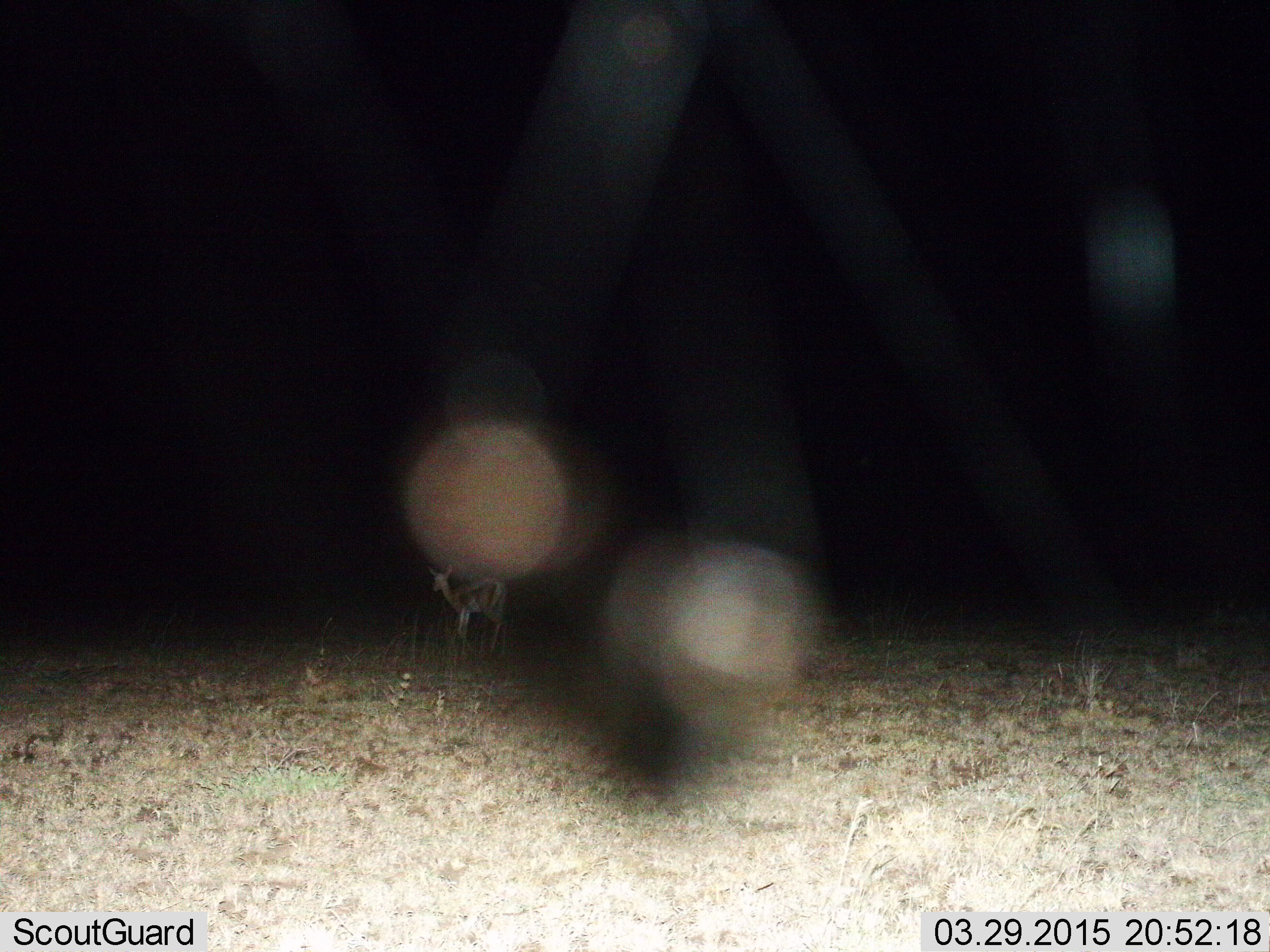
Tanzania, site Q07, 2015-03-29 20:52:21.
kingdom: Animalia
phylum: Chordata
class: Mammalia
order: Artiodactyla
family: Bovidae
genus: Nanger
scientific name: Nanger granti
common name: grant's gazelle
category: gazellegrants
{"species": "gazellegrants (grant's gazelle) (Nanger granti)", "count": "1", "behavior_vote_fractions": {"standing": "38%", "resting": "0%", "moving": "62%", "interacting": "0%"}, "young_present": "0%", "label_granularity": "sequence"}